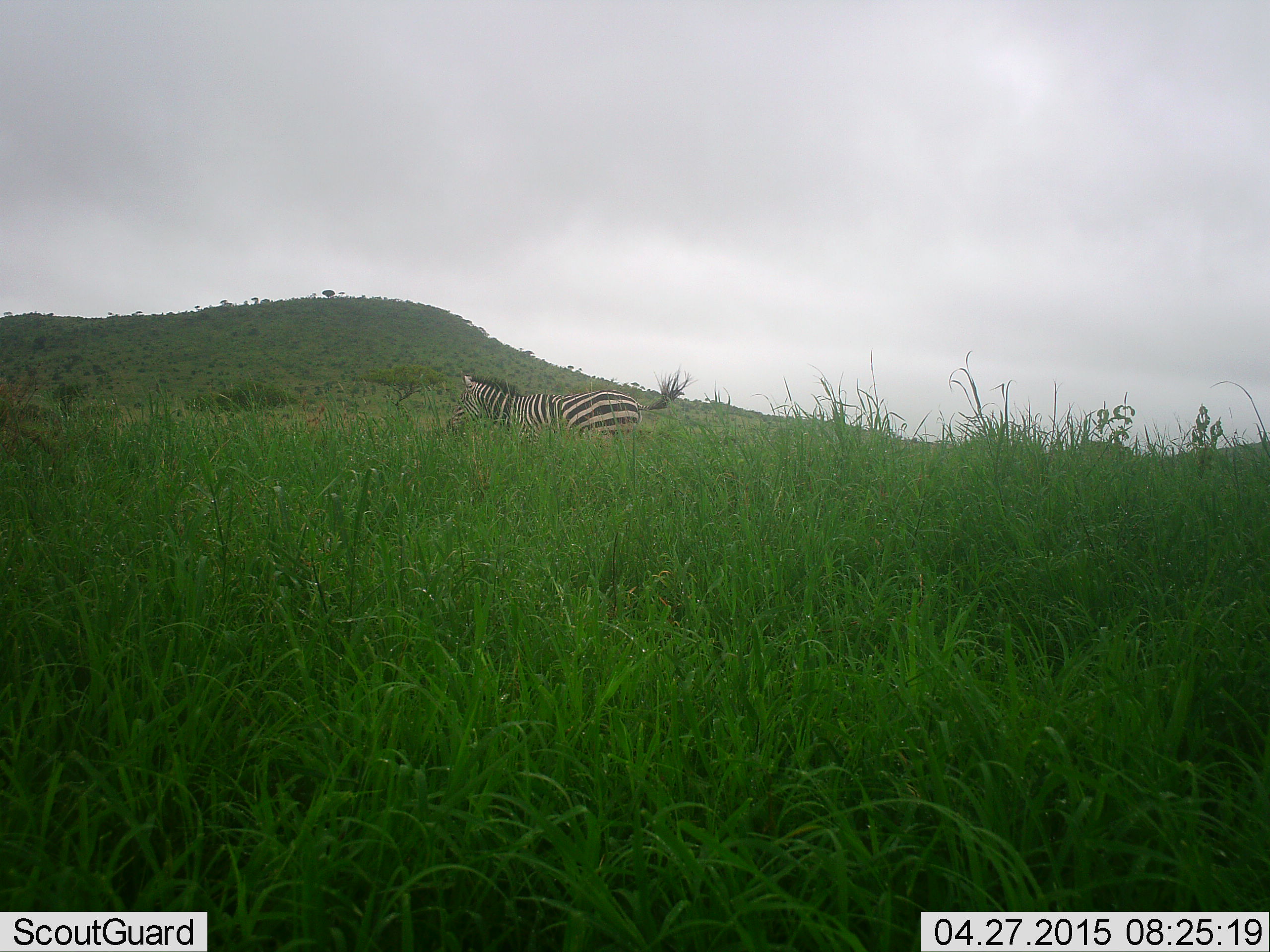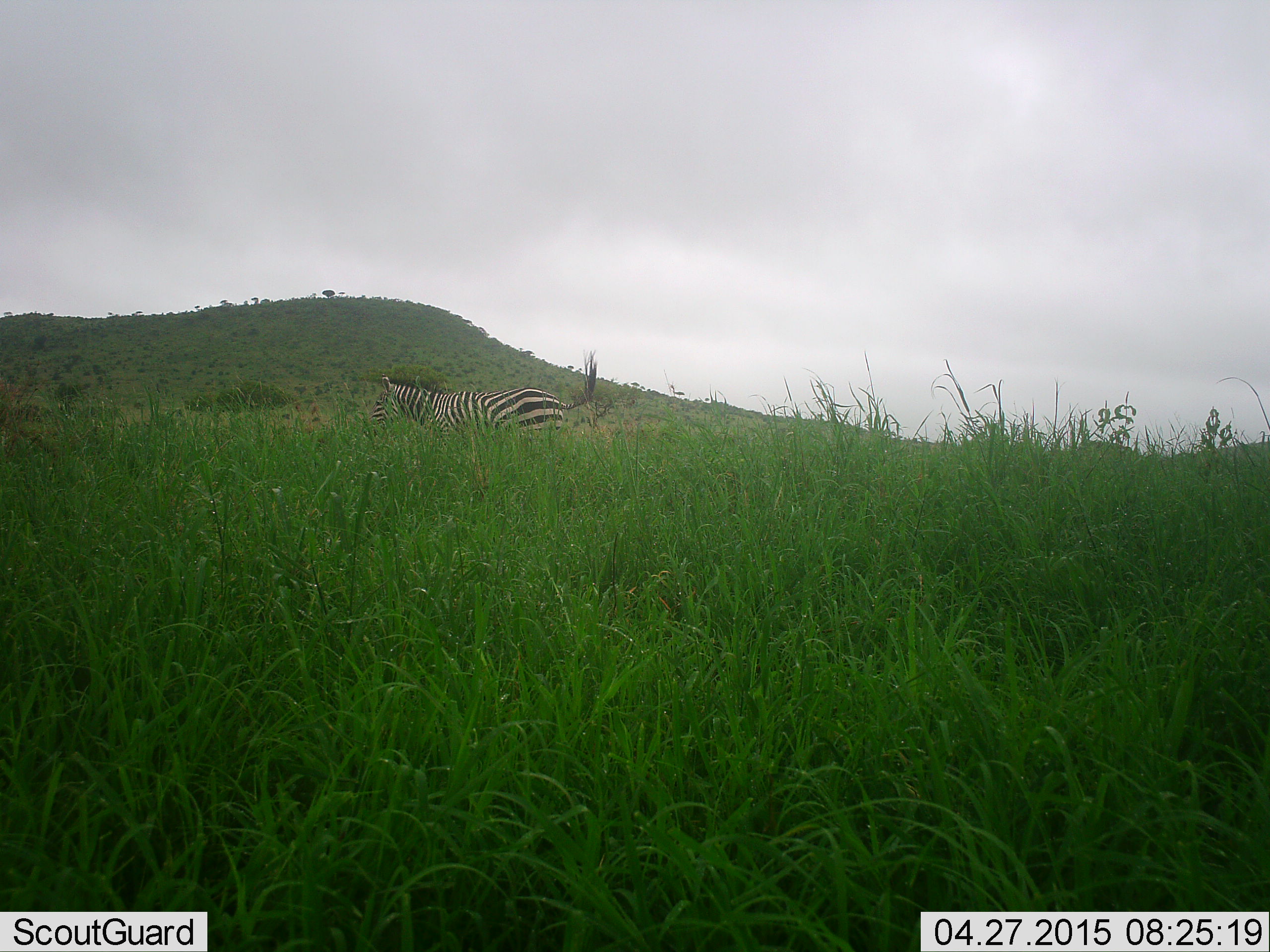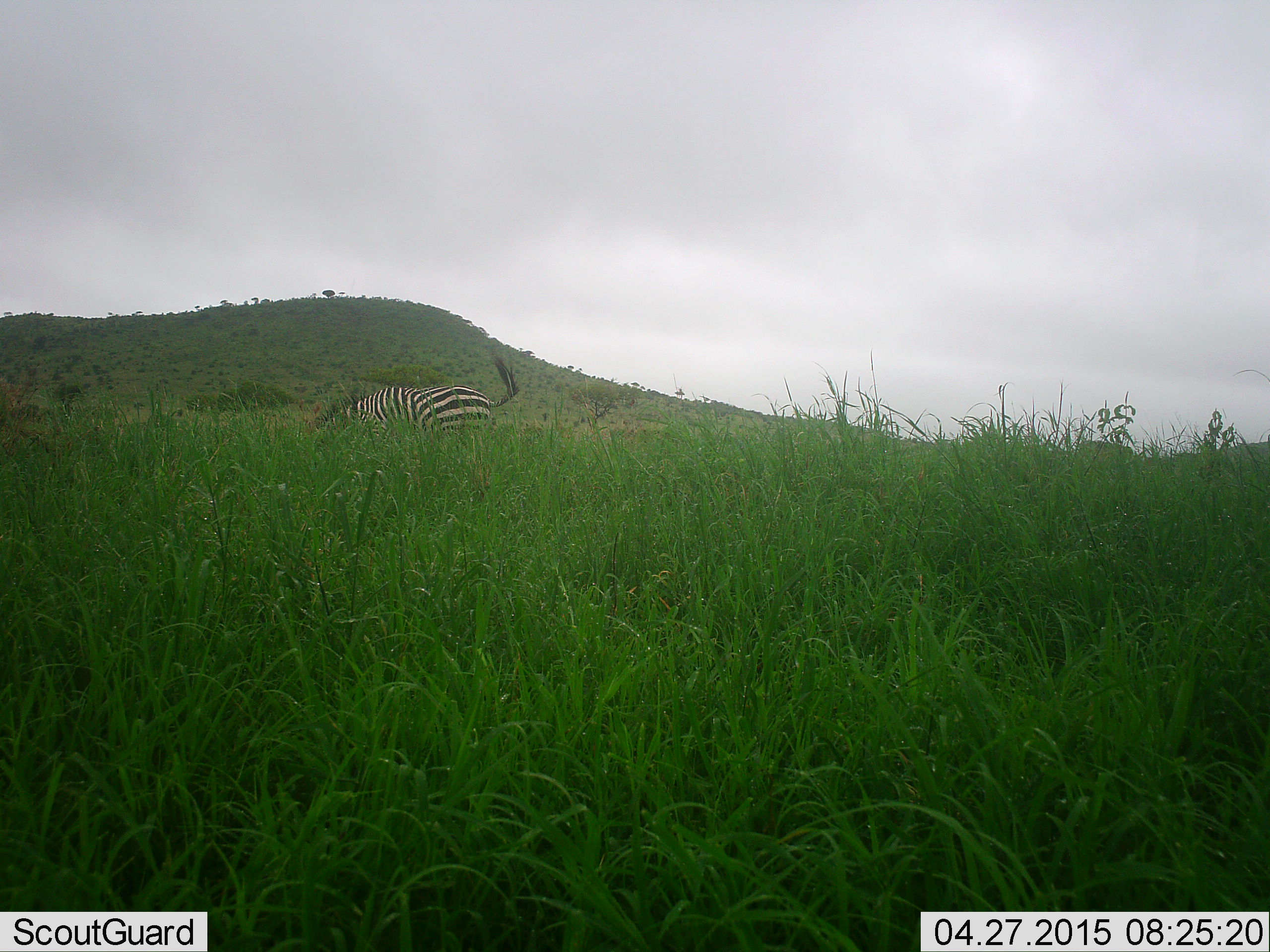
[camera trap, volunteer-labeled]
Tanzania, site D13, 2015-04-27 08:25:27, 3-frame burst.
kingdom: Animalia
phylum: Chordata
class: Mammalia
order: Perissodactyla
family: Equidae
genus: Equus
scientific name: Equus quagga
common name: plains zebra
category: zebra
Zebra (plains zebra) (Equus quagga), count 1. Behavior (volunteer vote fractions): standing 0%, resting 0%, moving 100%, interacting 0%. Young present (vote fraction): 0%. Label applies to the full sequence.